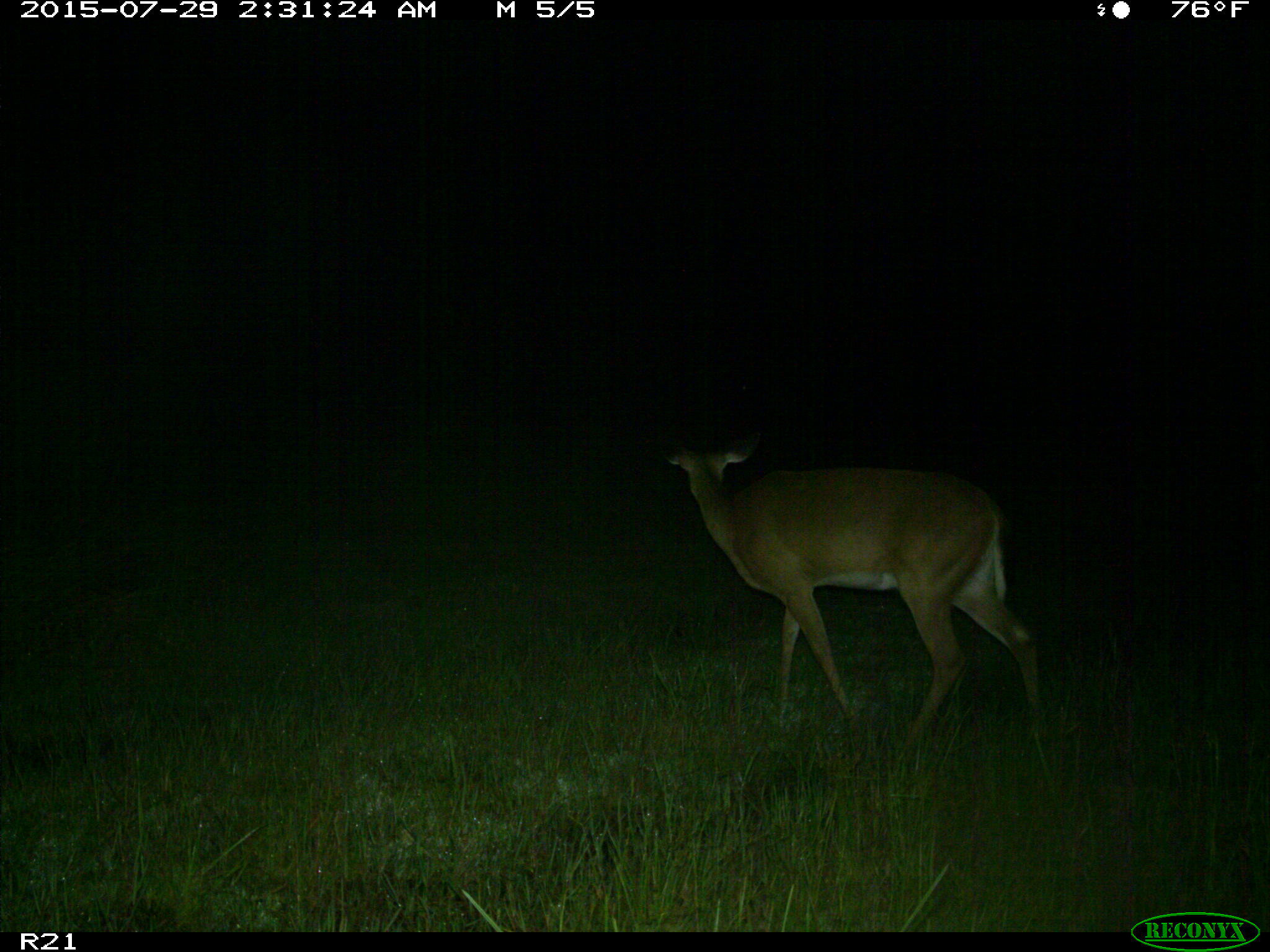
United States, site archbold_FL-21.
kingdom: Animalia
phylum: Chordata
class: Mammalia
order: Artiodactyla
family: Cervidae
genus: Odocoileus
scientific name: Odocoileus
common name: deer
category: unidentified deer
Unidentified deer (deer) (Odocoileus).